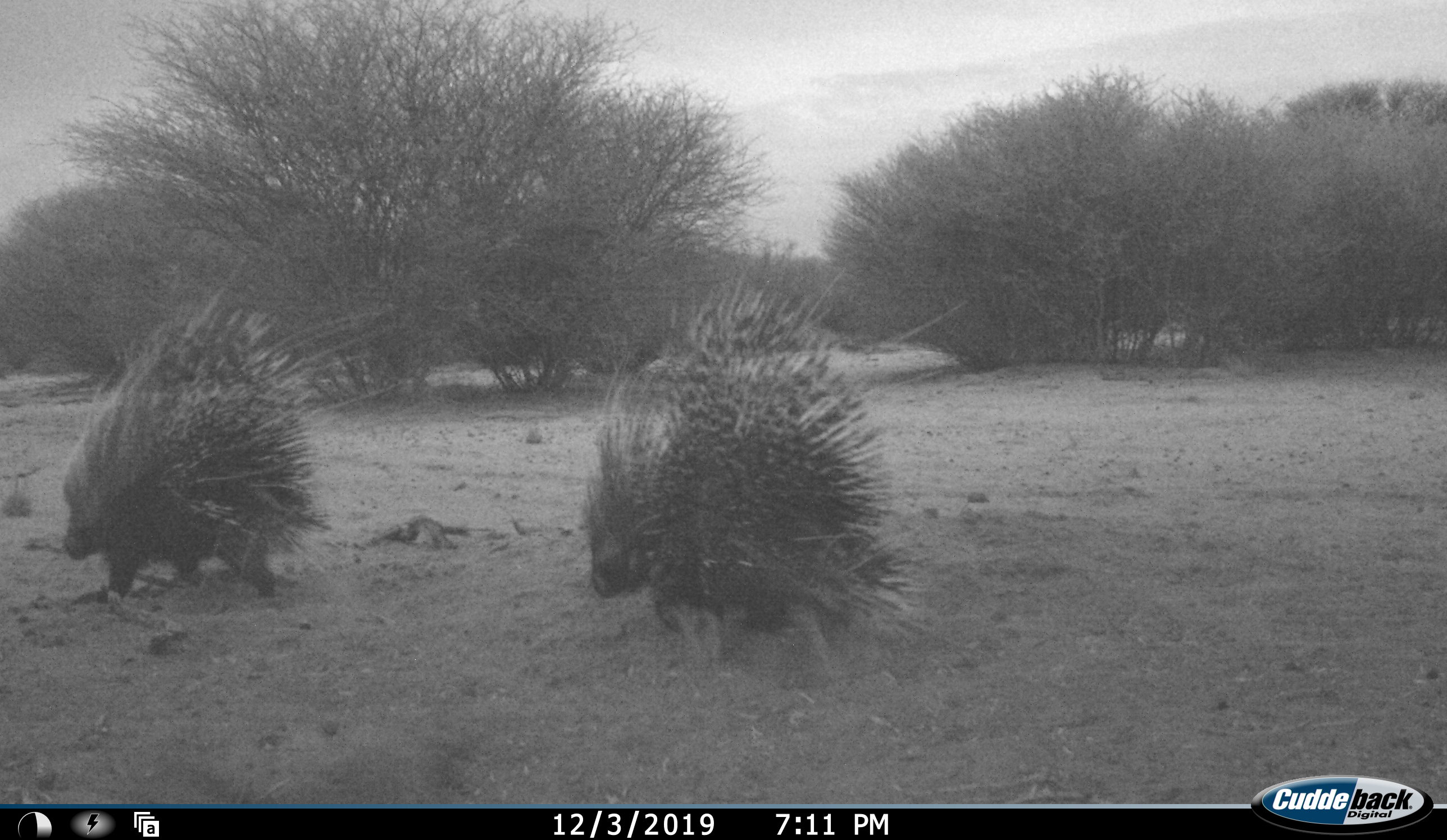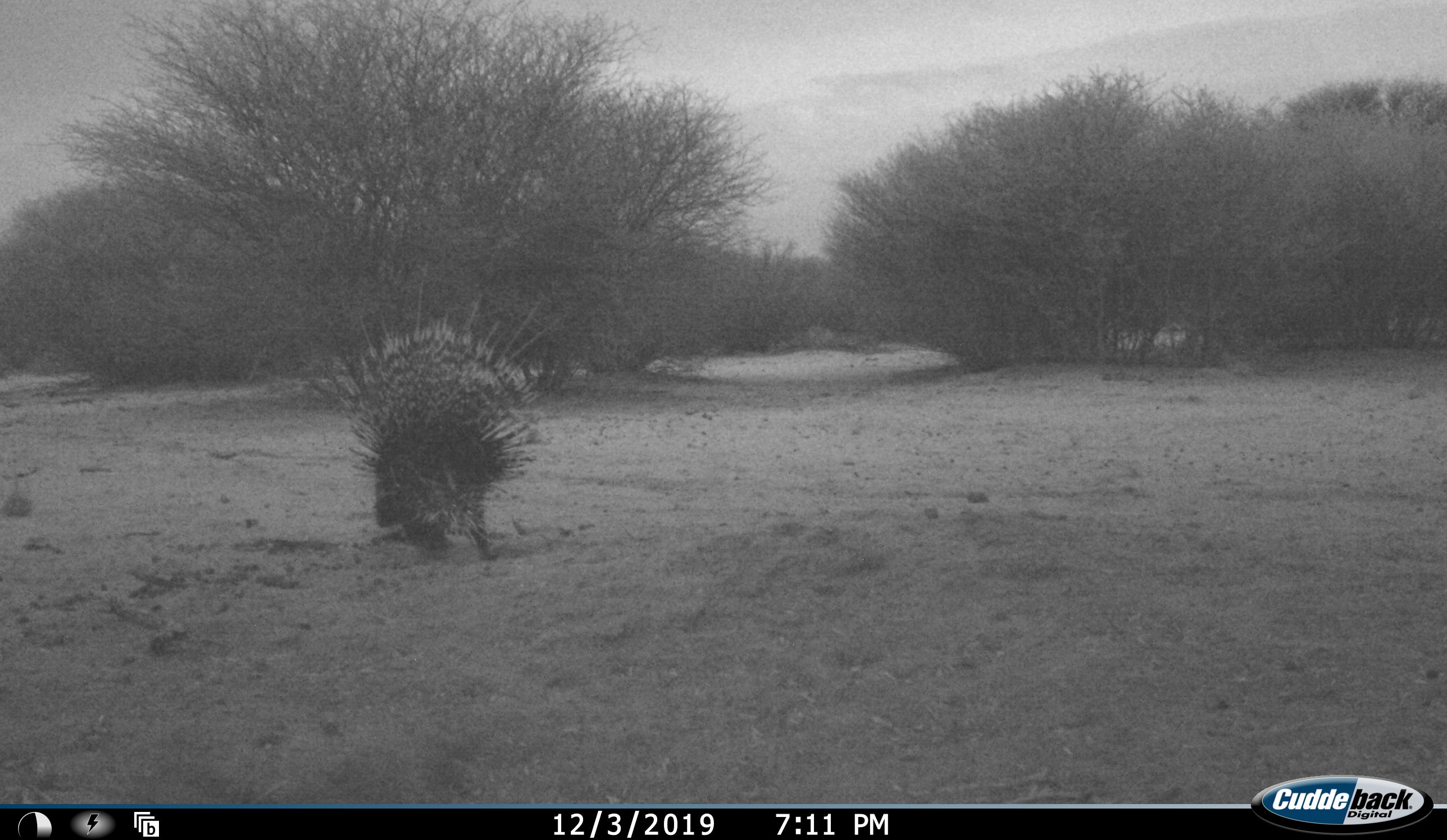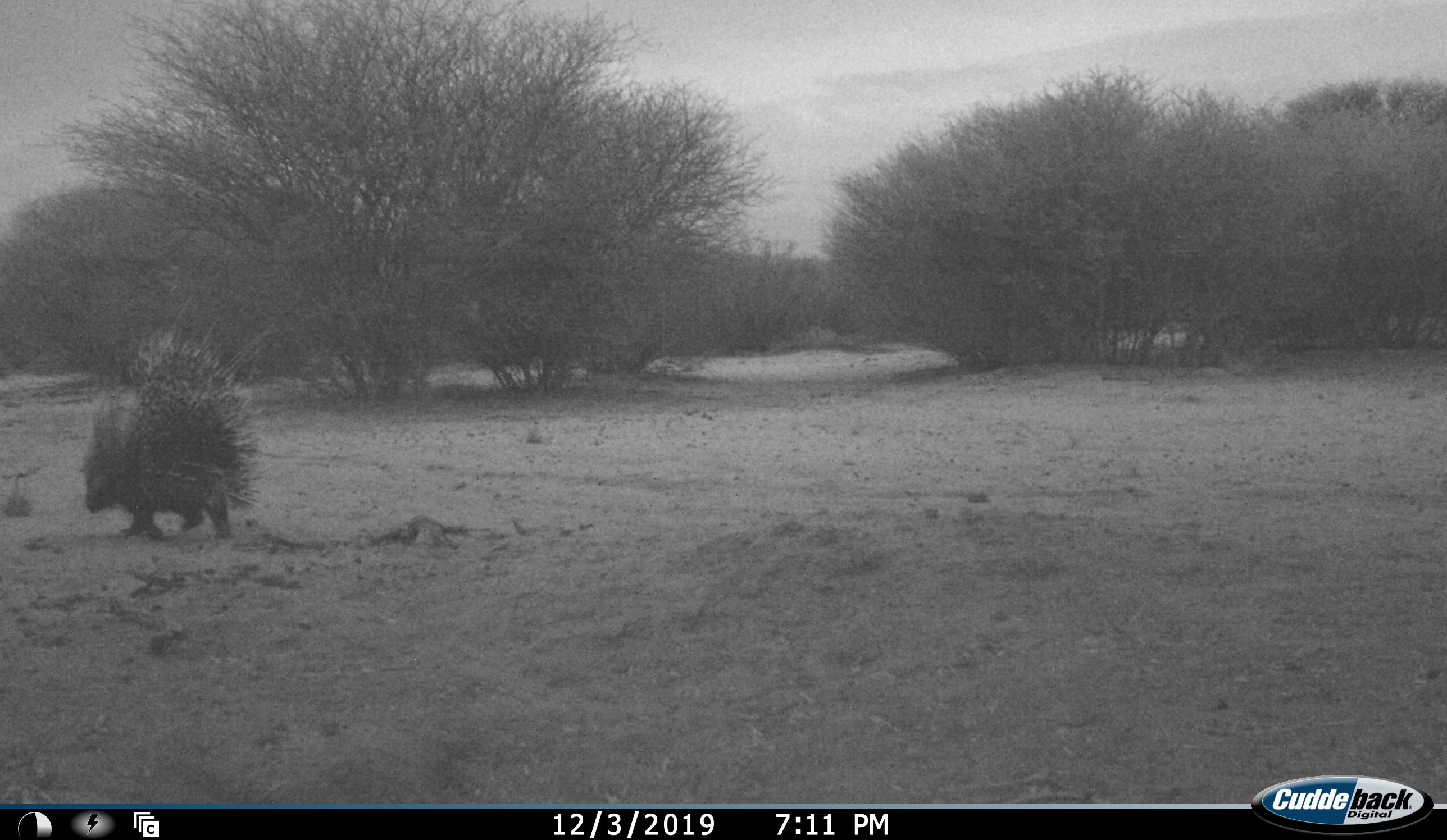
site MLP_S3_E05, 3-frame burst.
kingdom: Animalia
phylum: Chordata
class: Mammalia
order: Rodentia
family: Hystricidae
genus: Hystrix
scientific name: Hystrix cristata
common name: crested porcupine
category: porcupine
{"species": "porcupine (crested porcupine) (Hystrix cristata)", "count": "2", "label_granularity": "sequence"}